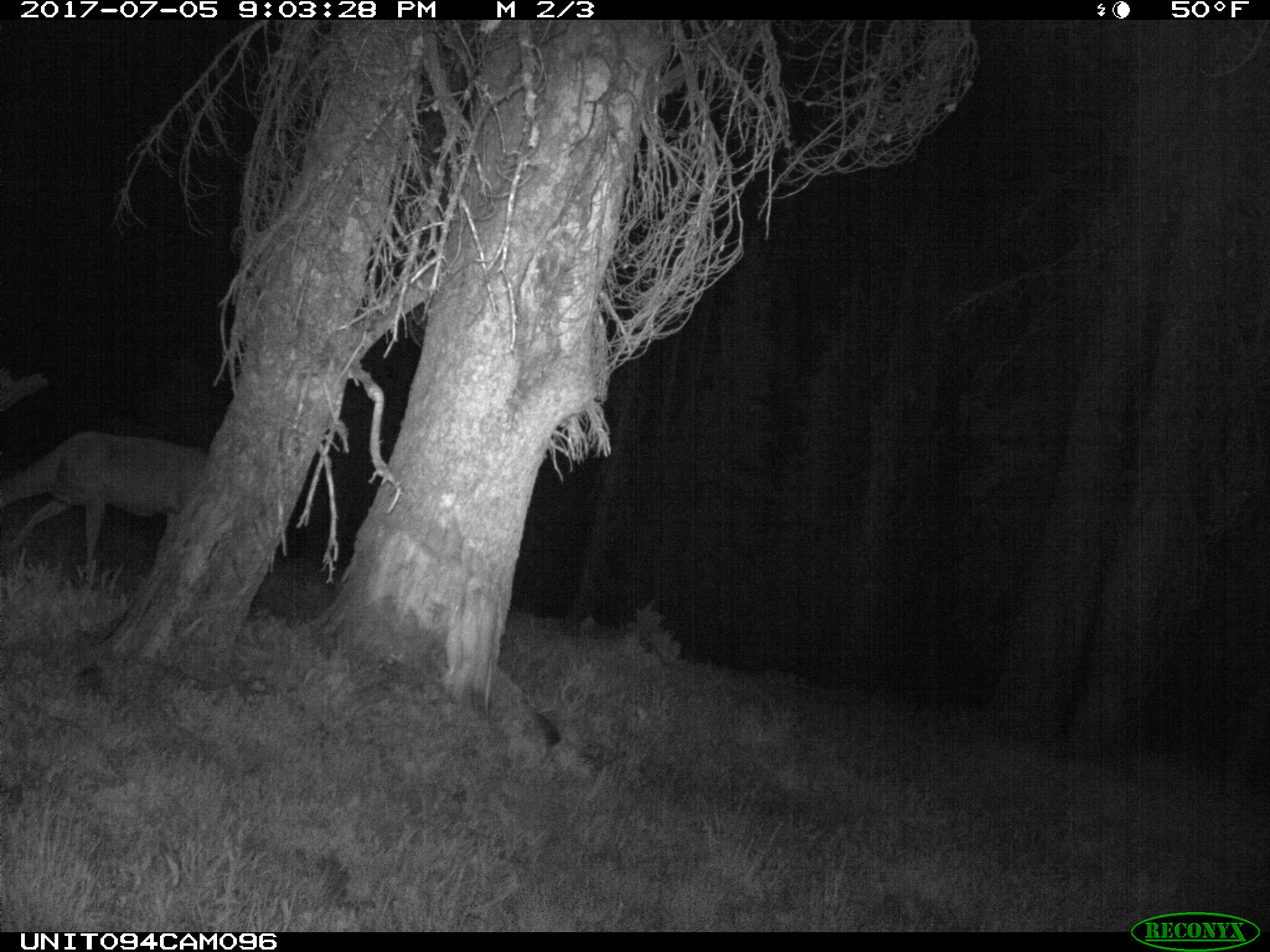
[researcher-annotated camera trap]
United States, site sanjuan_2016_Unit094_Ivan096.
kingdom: Animalia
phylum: Chordata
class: Mammalia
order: Artiodactyla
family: Cervidae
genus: Odocoileus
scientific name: Odocoileus hemionus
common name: mule deer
Odocoileus hemionus (mule deer).